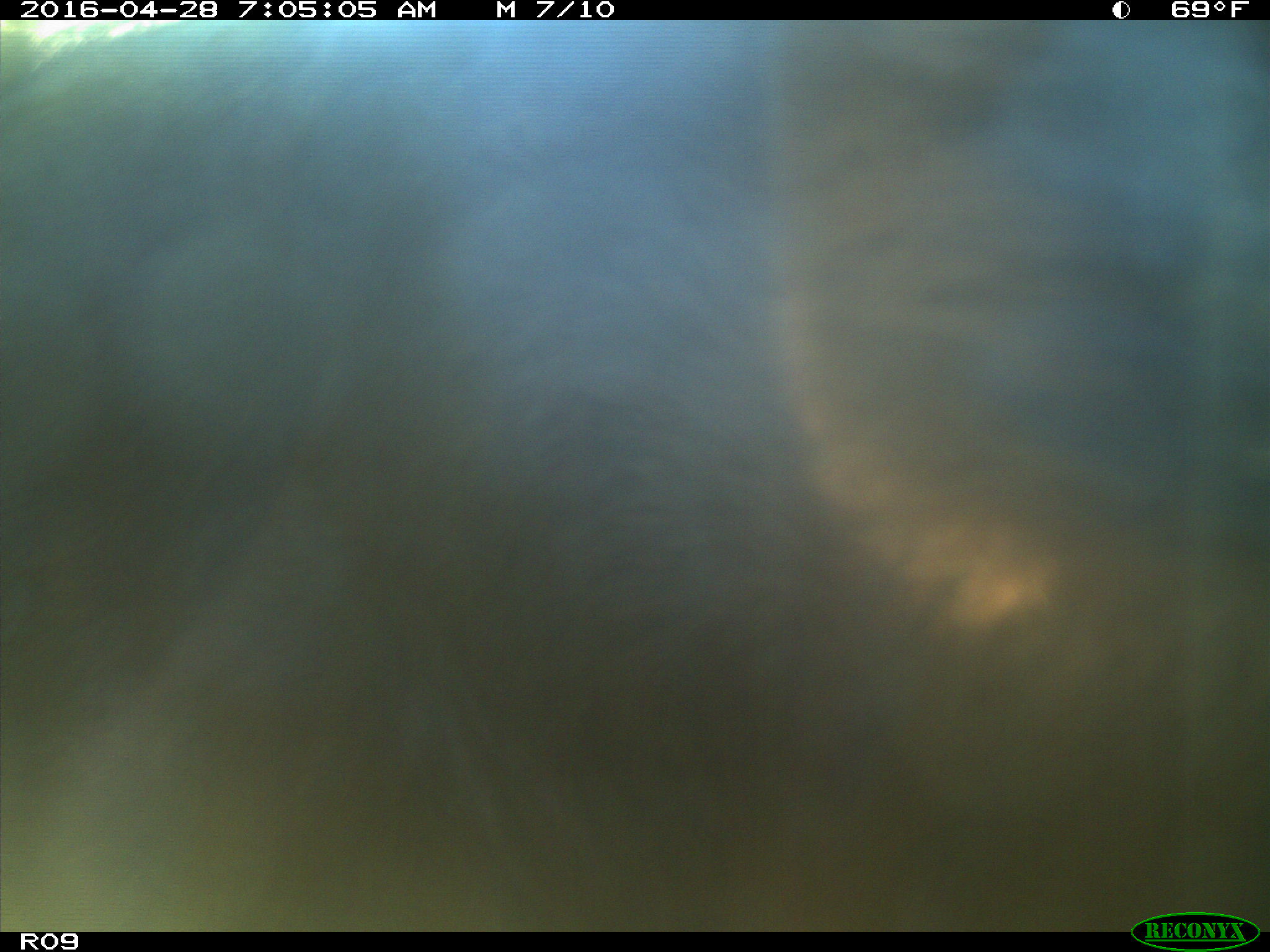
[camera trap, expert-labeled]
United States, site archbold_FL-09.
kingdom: Animalia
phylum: Chordata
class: Mammalia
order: Artiodactyla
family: Bovidae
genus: Bos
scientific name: Bos taurus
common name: domestic cow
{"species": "Bos taurus (domestic cow)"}